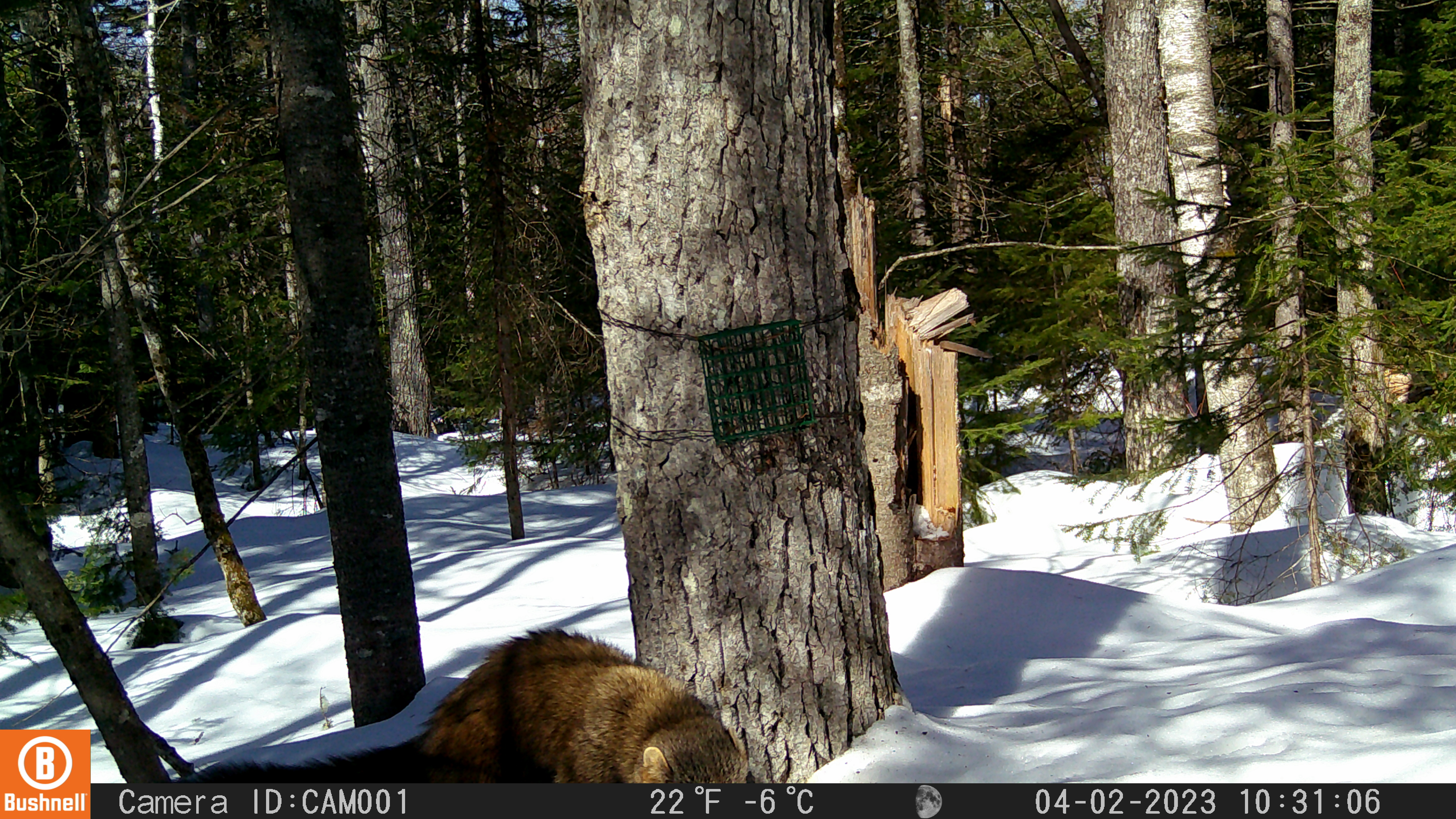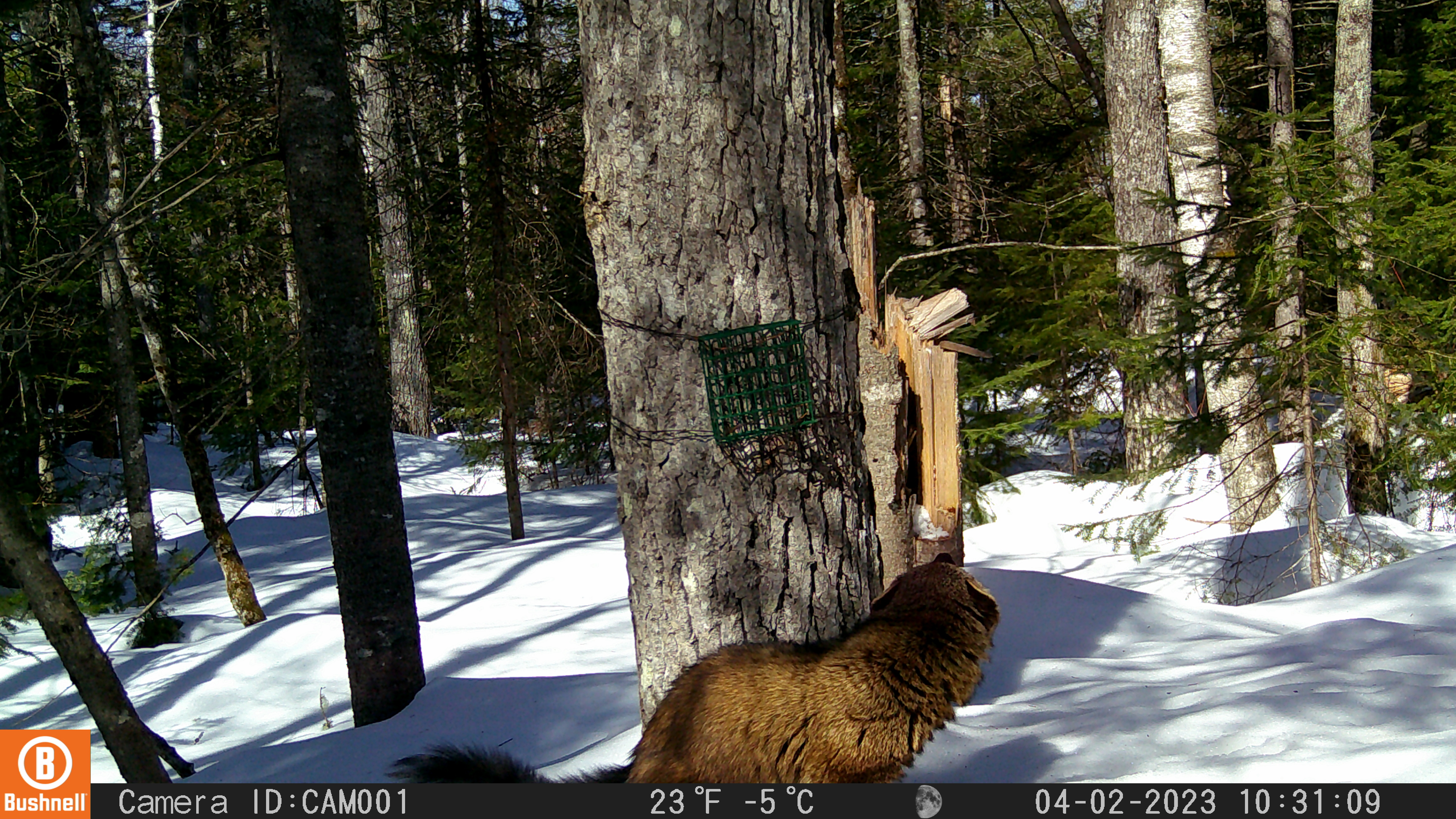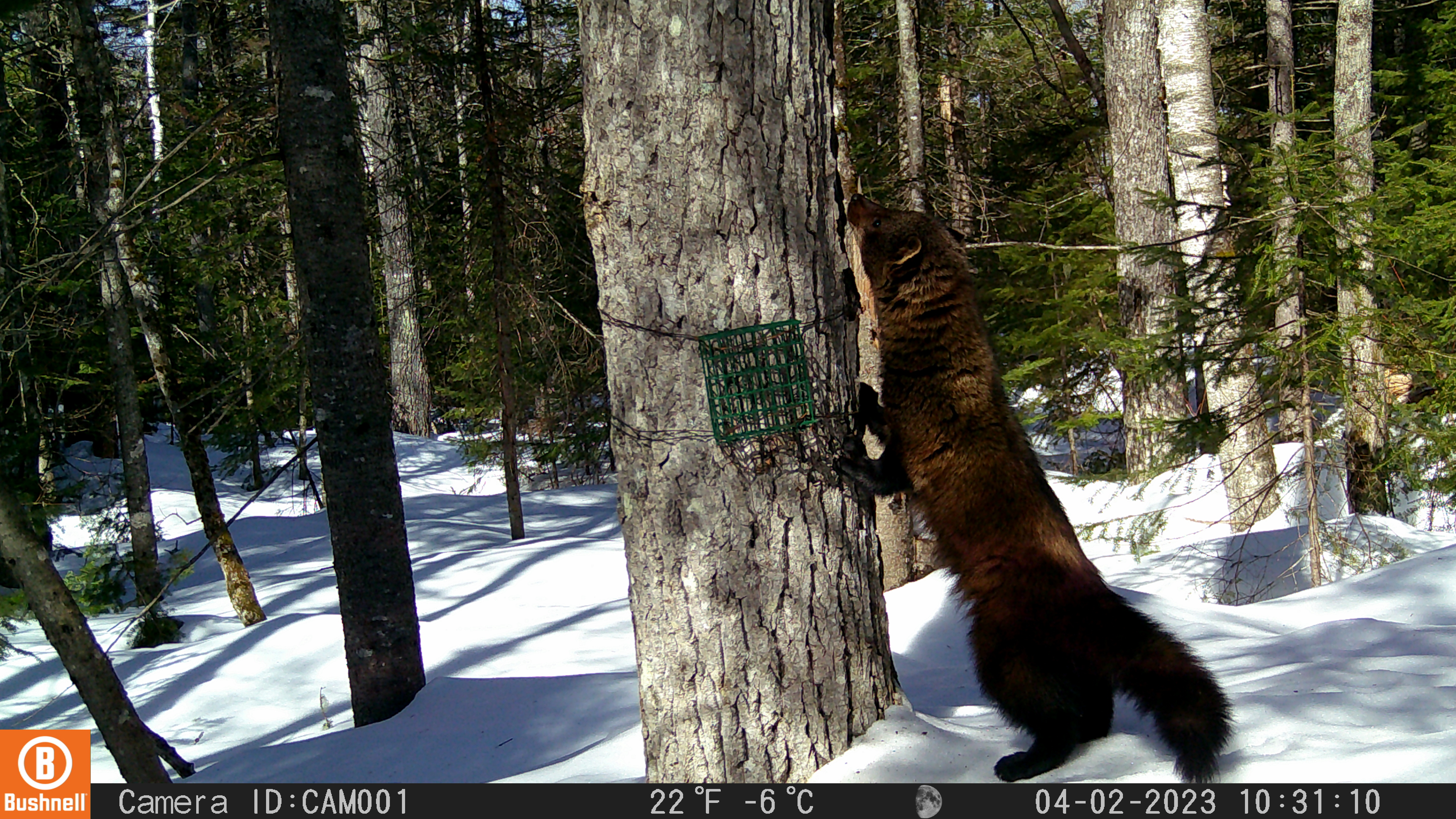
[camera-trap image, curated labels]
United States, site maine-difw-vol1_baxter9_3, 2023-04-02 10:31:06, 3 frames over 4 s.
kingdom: Animalia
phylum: Chordata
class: Mammalia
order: Carnivora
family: Mustelidae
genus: Pekania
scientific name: Pekania pennanti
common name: fisher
Fisher (Pekania pennanti).